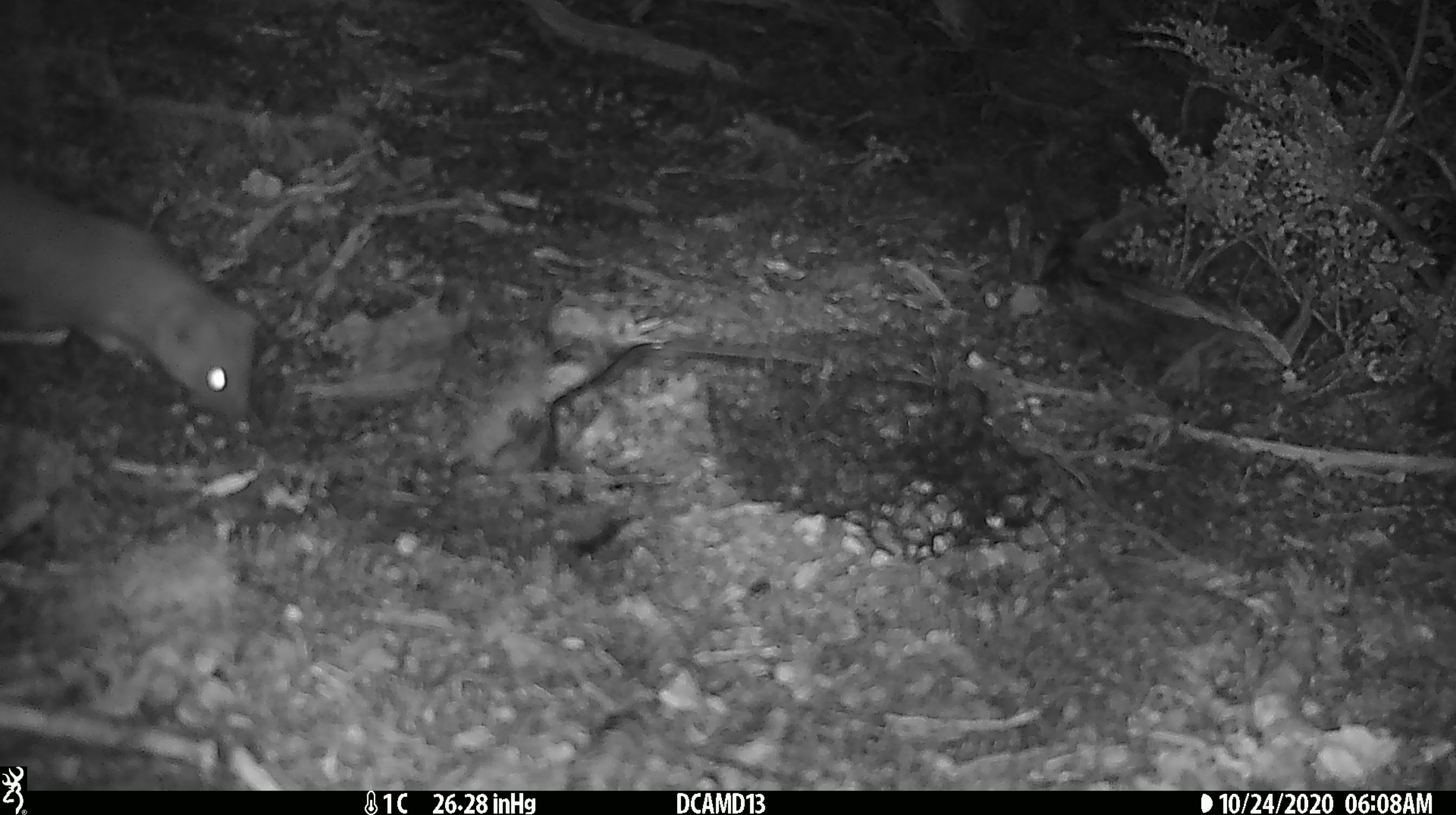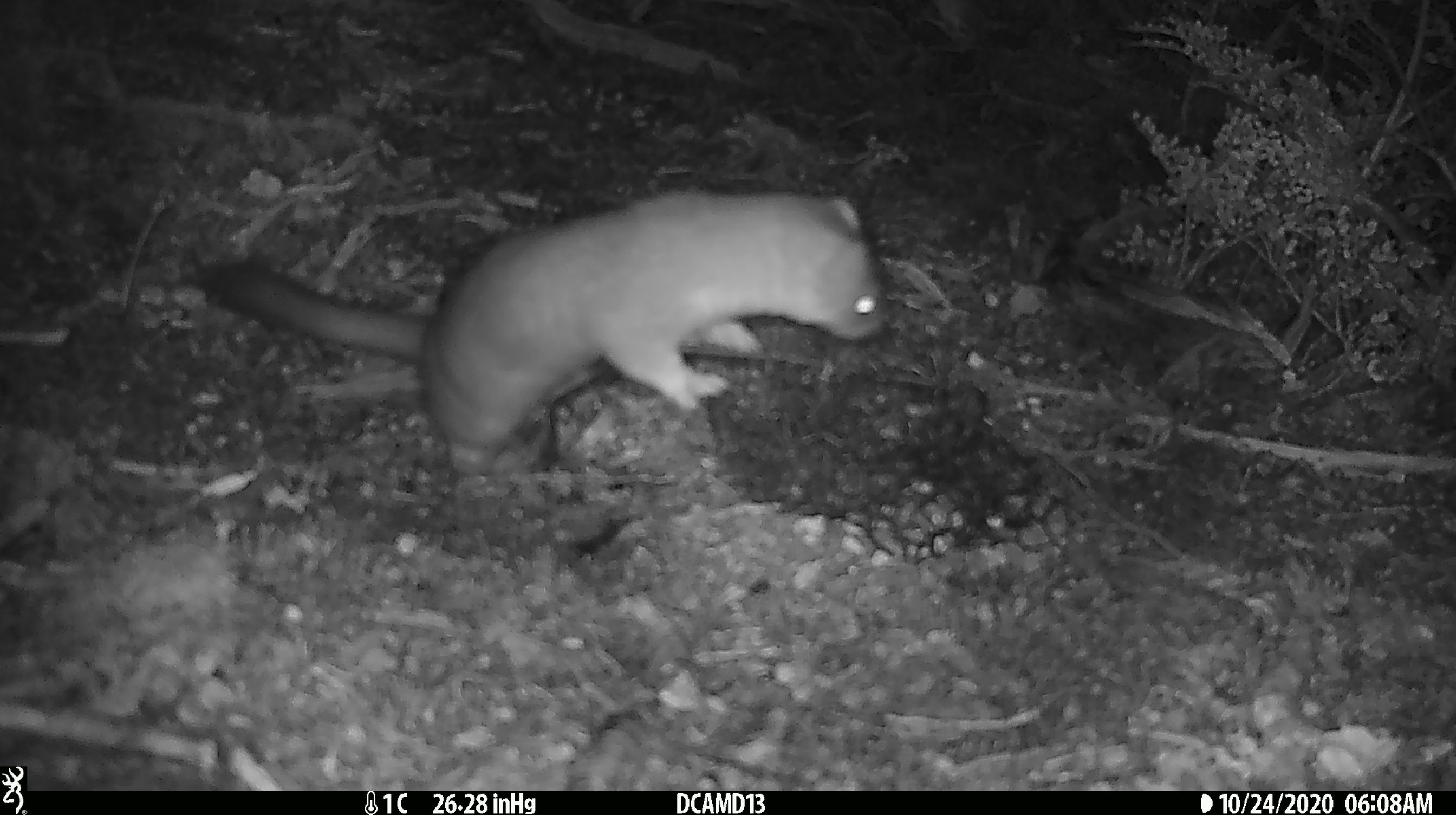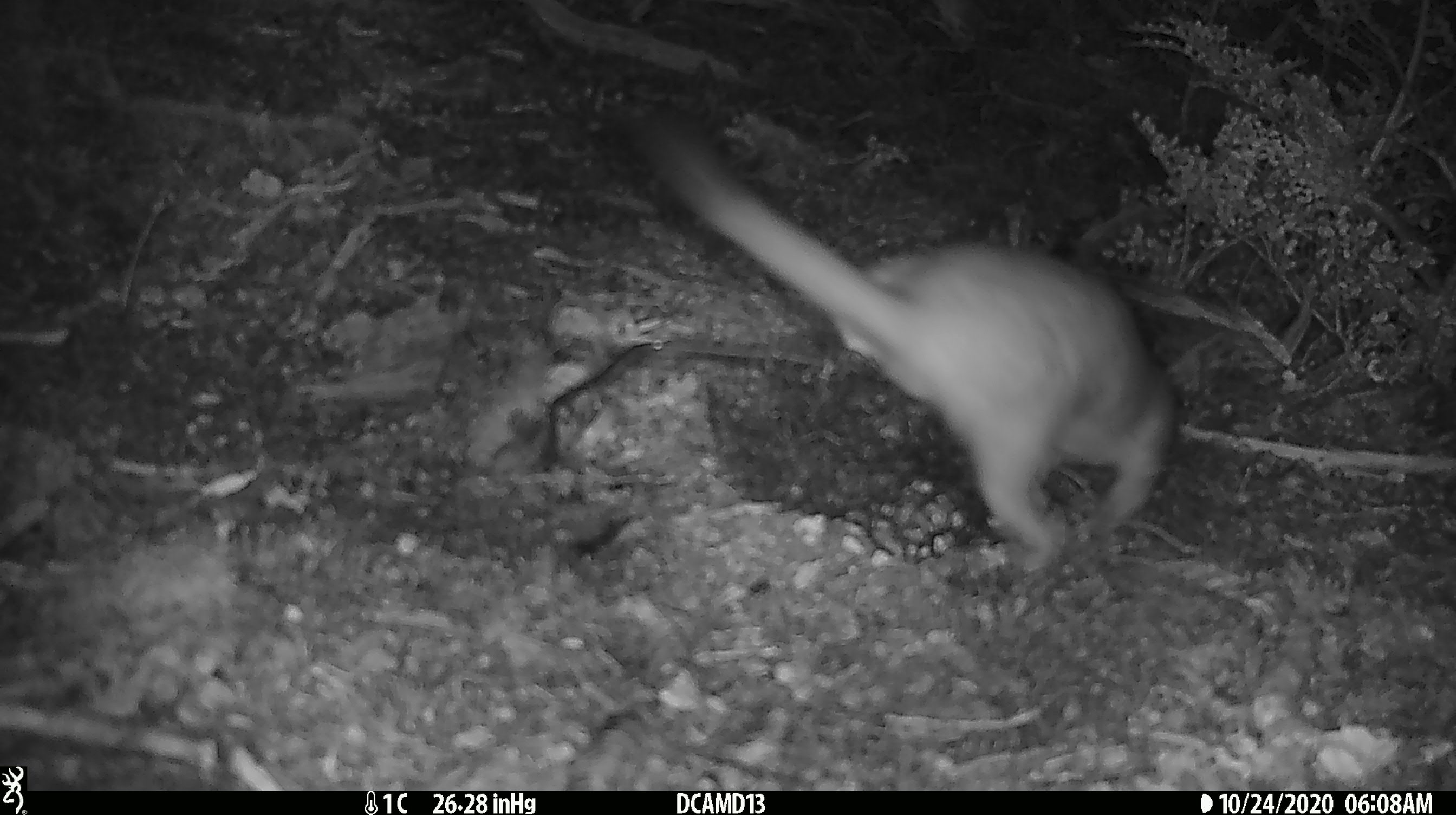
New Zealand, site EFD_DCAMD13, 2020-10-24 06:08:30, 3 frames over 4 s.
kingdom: Animalia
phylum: Chordata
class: Mammalia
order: Carnivora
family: Mustelidae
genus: Mustela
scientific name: Mustela erminea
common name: stoat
Stoat (Mustela erminea).